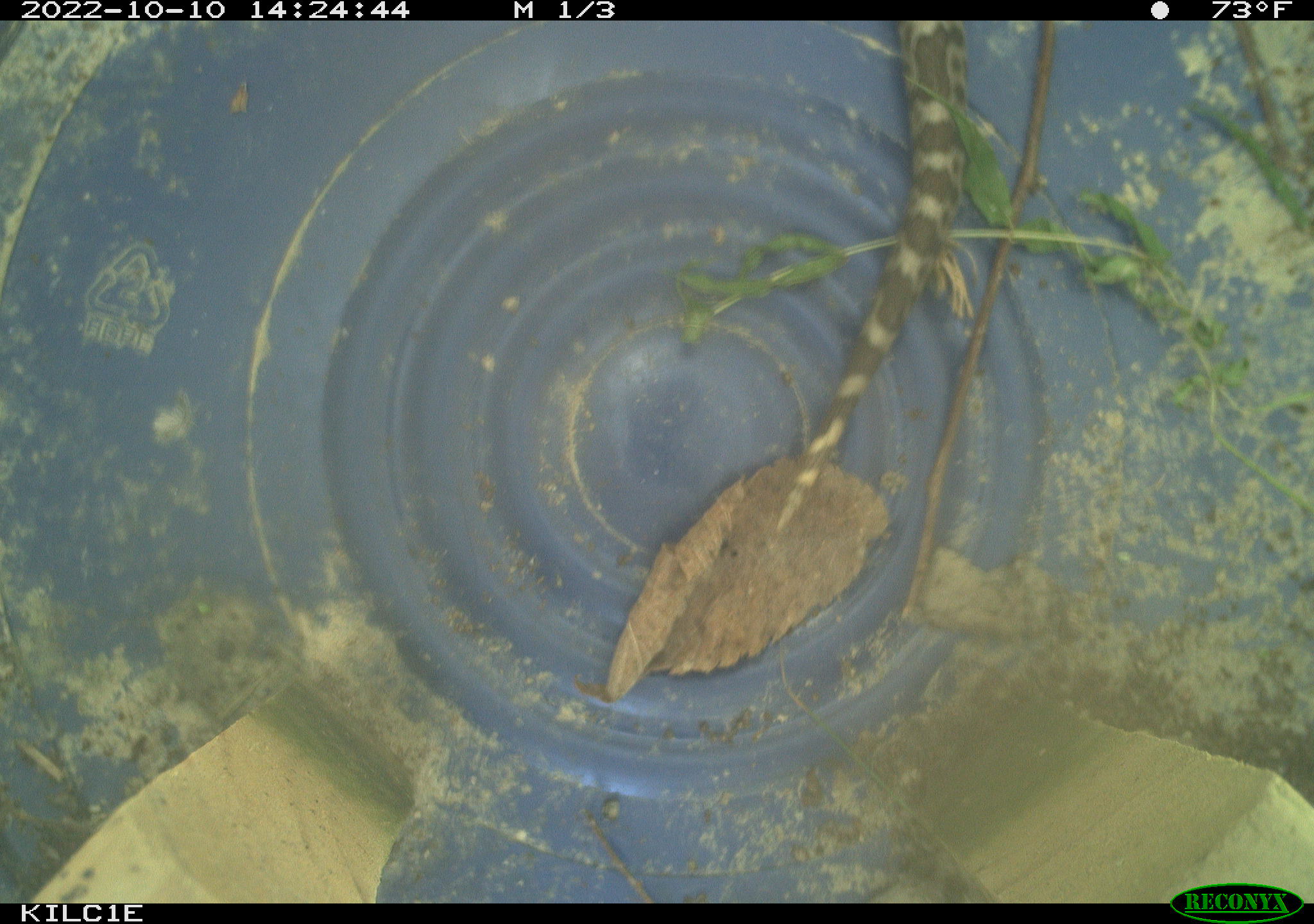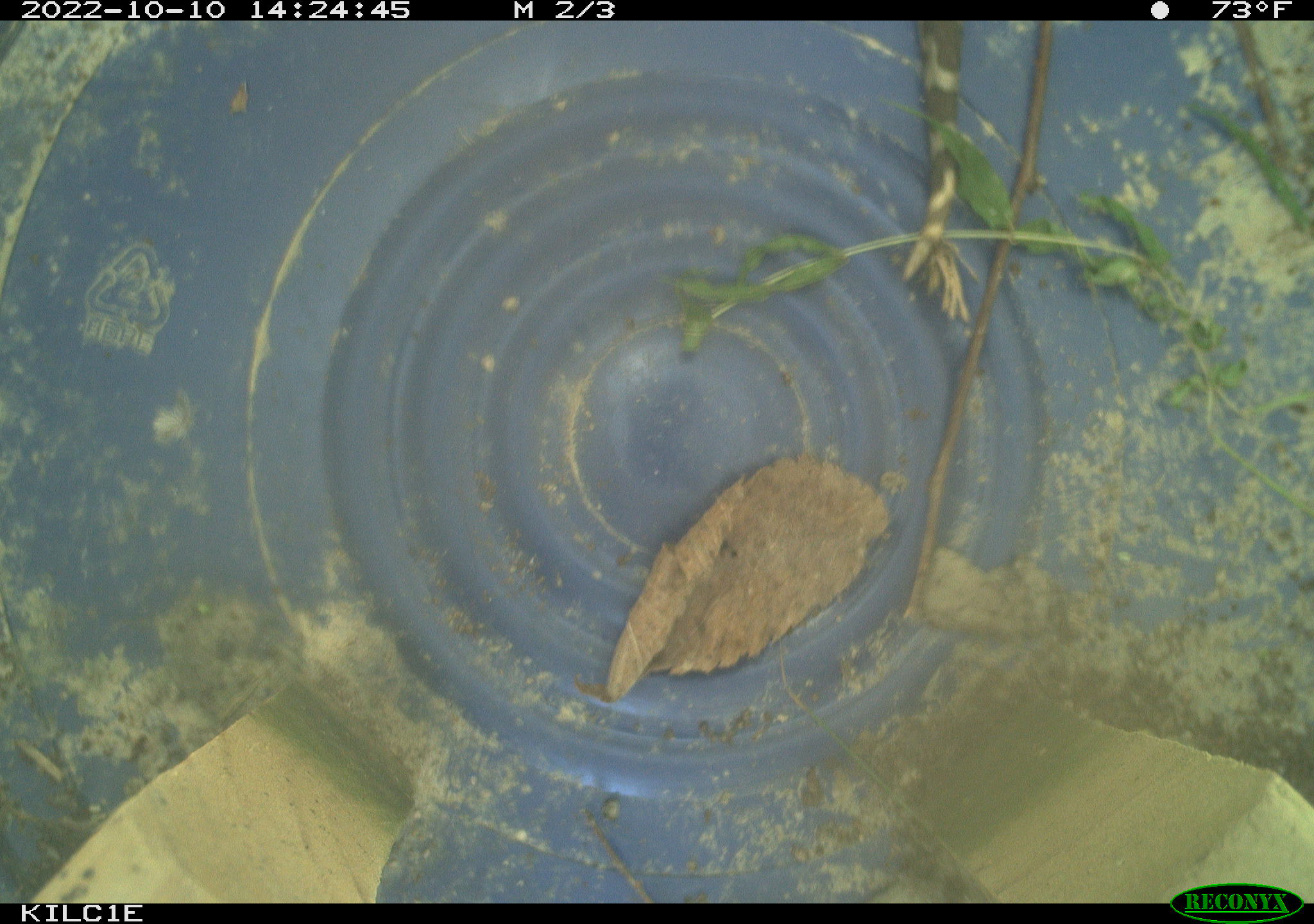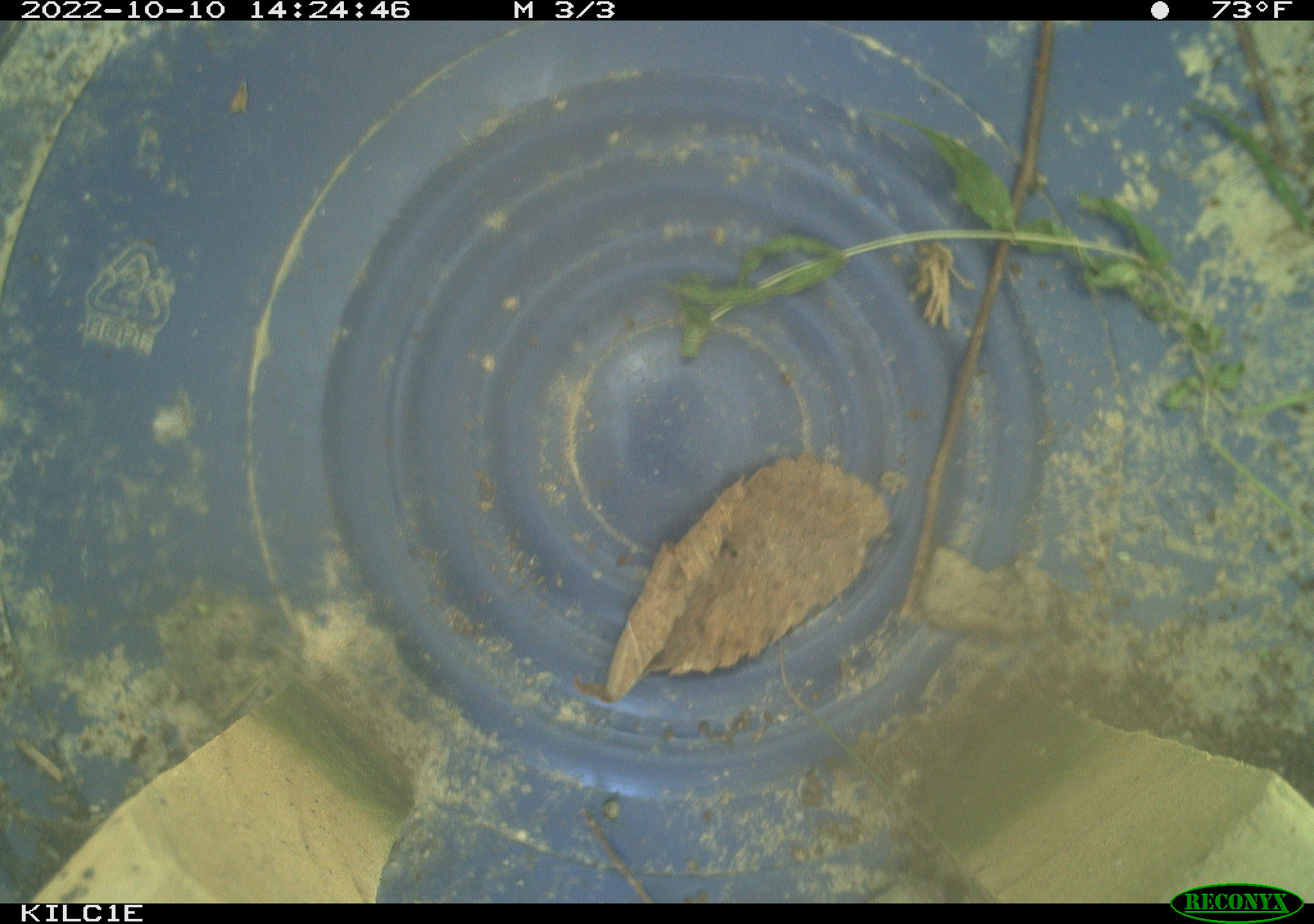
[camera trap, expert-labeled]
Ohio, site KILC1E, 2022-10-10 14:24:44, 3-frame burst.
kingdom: Animalia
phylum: Chordata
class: Reptilia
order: Squamata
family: Viperidae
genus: Sistrurus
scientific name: Sistrurus catenatus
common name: eastern massasauga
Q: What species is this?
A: Eastern massasauga (Sistrurus catenatus).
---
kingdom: Animalia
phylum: Chordata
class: Reptilia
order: Squamata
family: Colubridae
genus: Thamnophis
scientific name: Thamnophis sirtalis sirtalis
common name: eastern gartersnake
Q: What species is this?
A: Eastern gartersnake (Thamnophis sirtalis sirtalis).